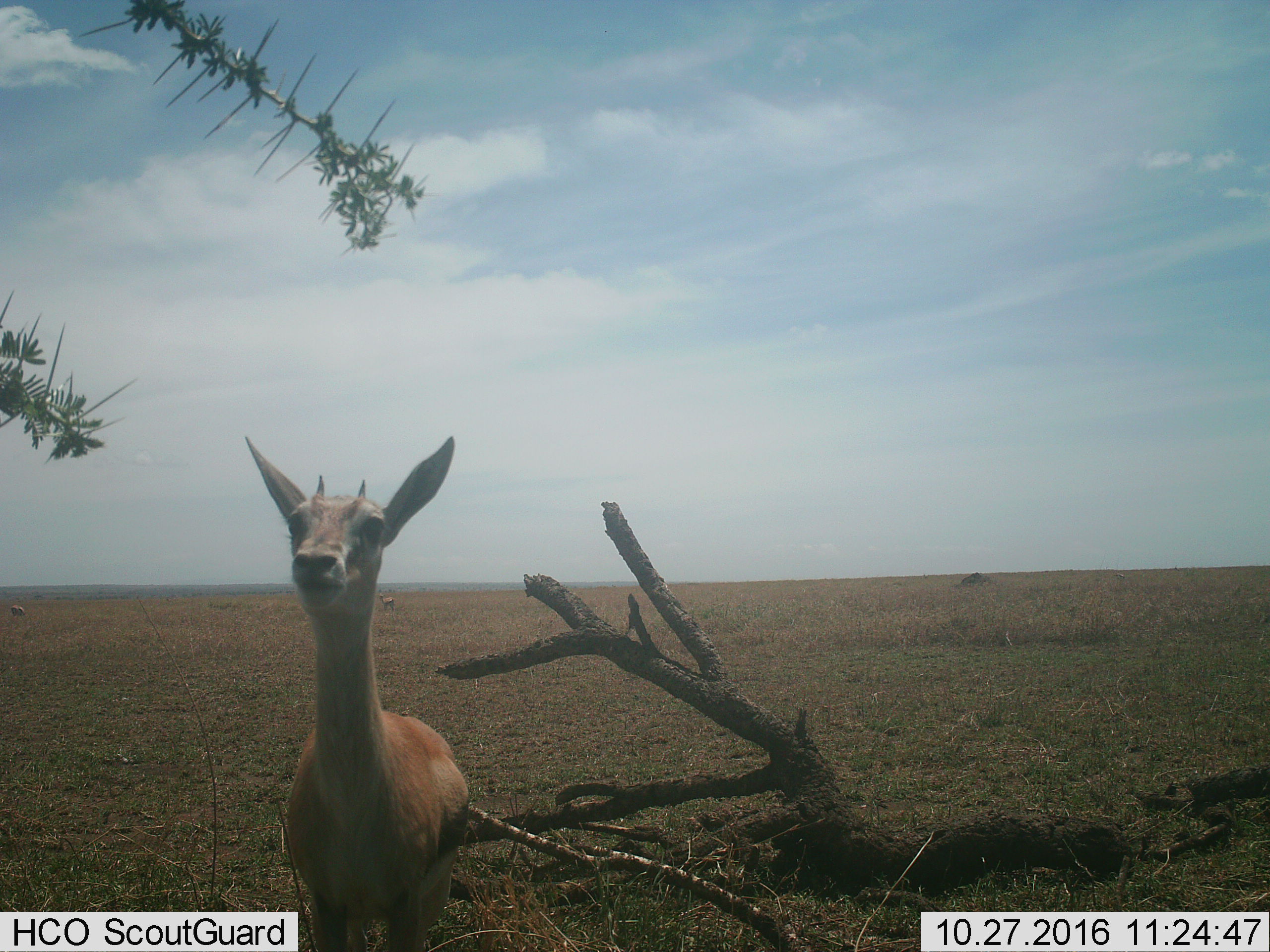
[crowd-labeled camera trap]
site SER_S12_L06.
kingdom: Animalia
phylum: Chordata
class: Mammalia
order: Artiodactyla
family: Bovidae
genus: Eudorcas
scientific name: Eudorcas thomsonii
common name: thomson's gazelle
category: gazellethomsons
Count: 3.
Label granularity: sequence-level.